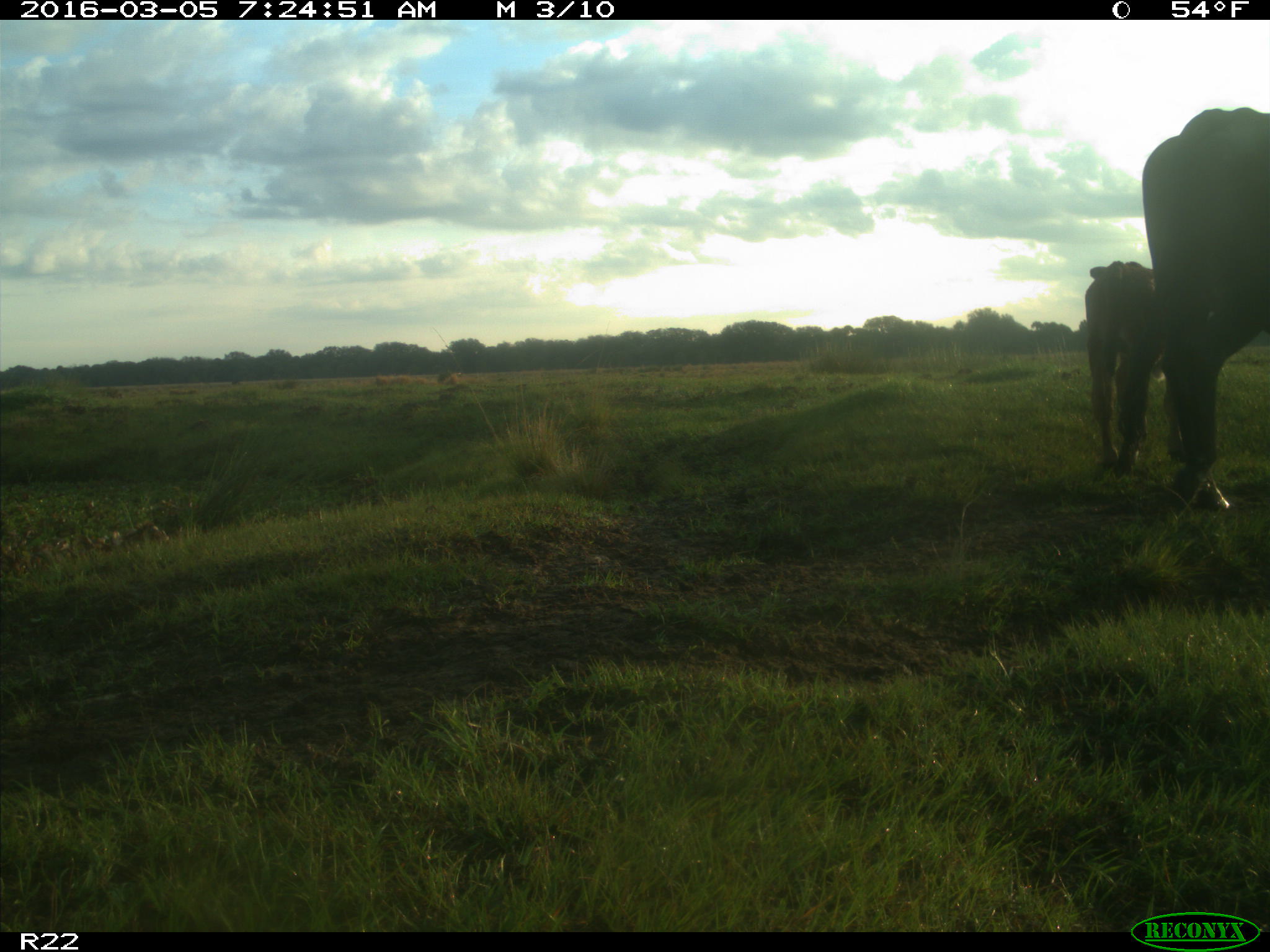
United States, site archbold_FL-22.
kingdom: Animalia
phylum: Chordata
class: Mammalia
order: Artiodactyla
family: Bovidae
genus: Bos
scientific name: Bos taurus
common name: domestic cow